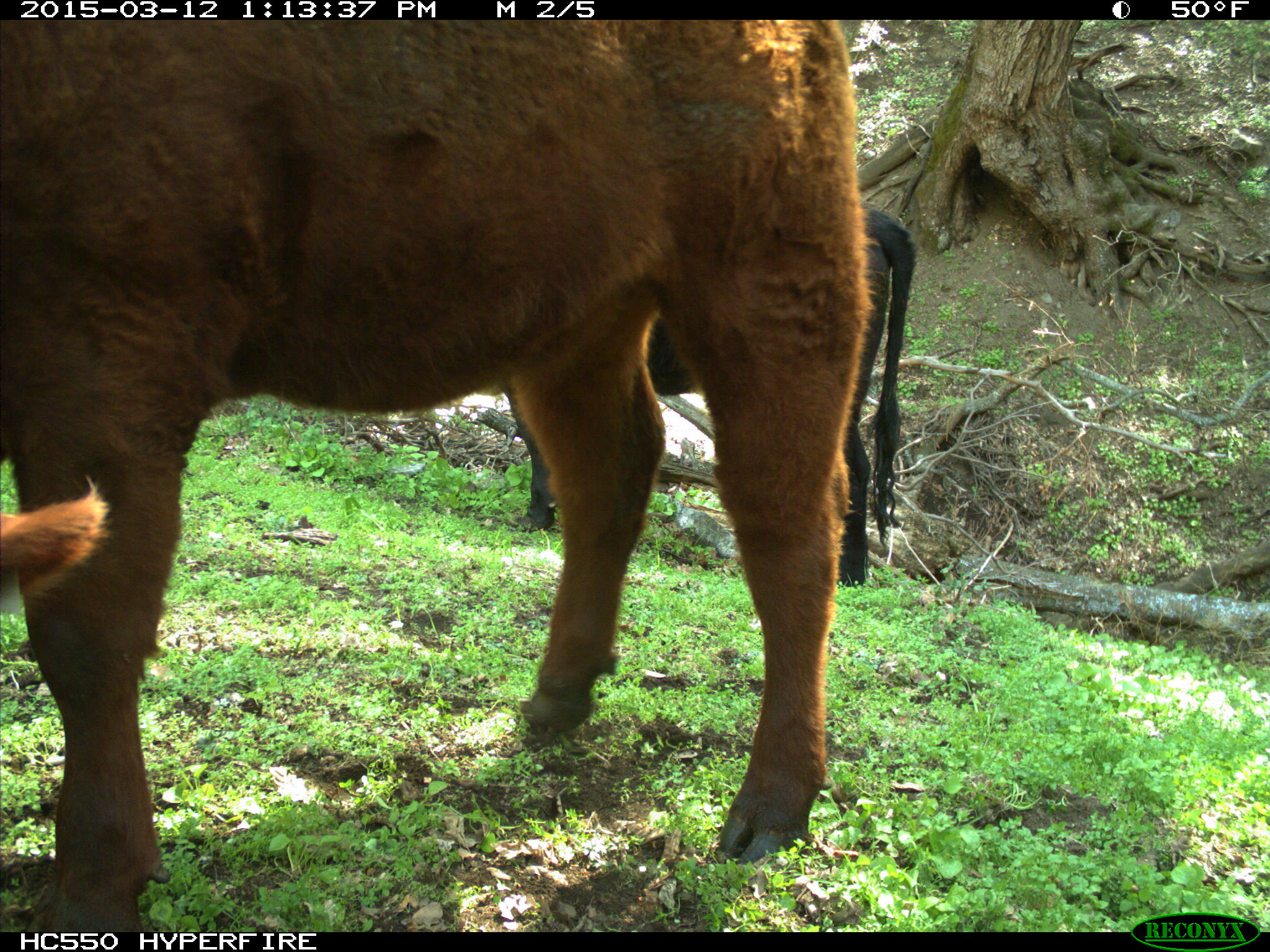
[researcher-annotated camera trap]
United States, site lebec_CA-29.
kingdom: Animalia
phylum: Chordata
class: Mammalia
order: Artiodactyla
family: Bovidae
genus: Bos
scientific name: Bos taurus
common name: domestic cow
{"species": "Bos taurus (domestic cow)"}